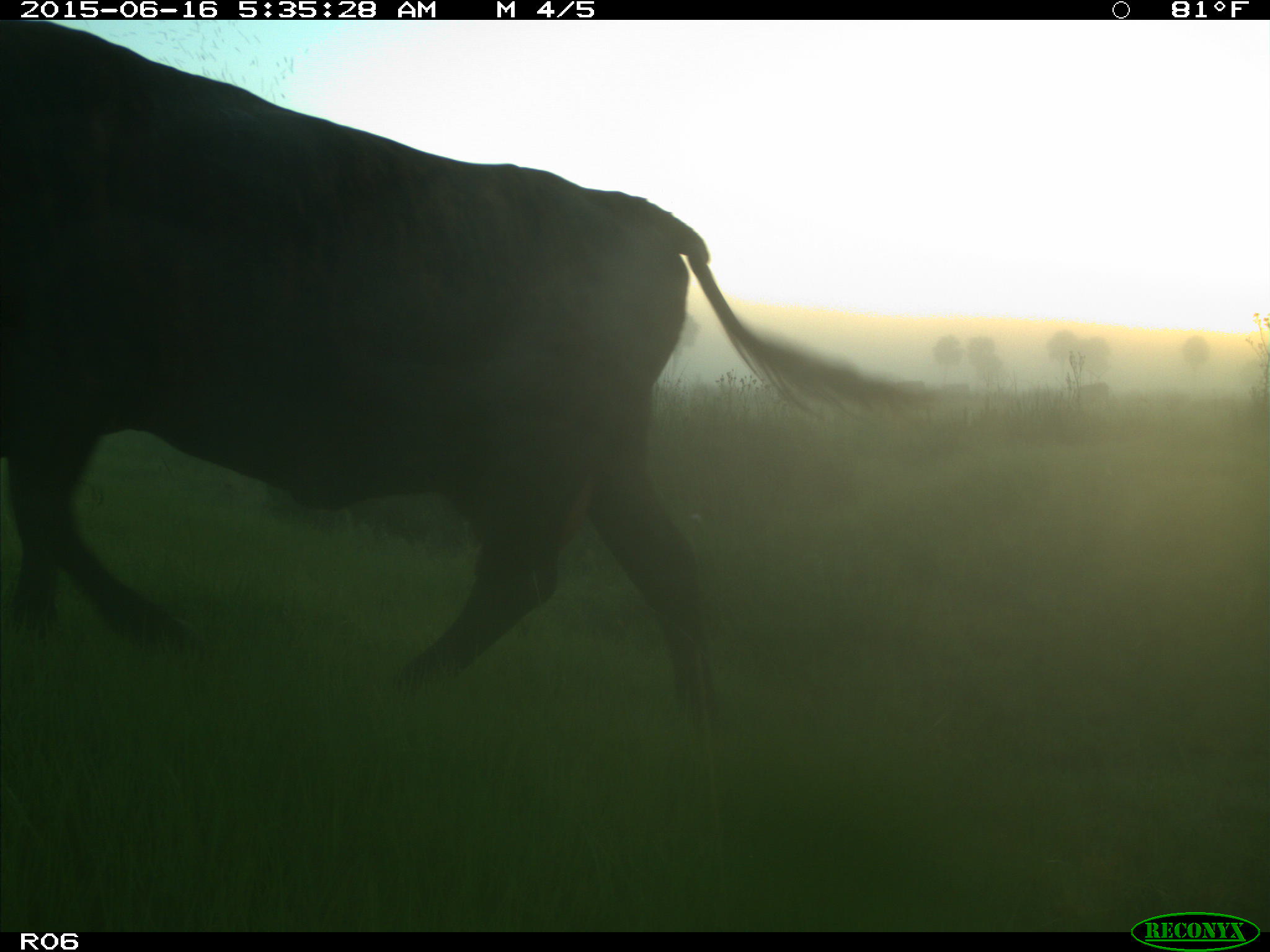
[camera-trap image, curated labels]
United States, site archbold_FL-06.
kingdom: Animalia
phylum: Chordata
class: Mammalia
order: Artiodactyla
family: Bovidae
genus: Bos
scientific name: Bos taurus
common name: domestic cow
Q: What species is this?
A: Bos taurus (domestic cow).